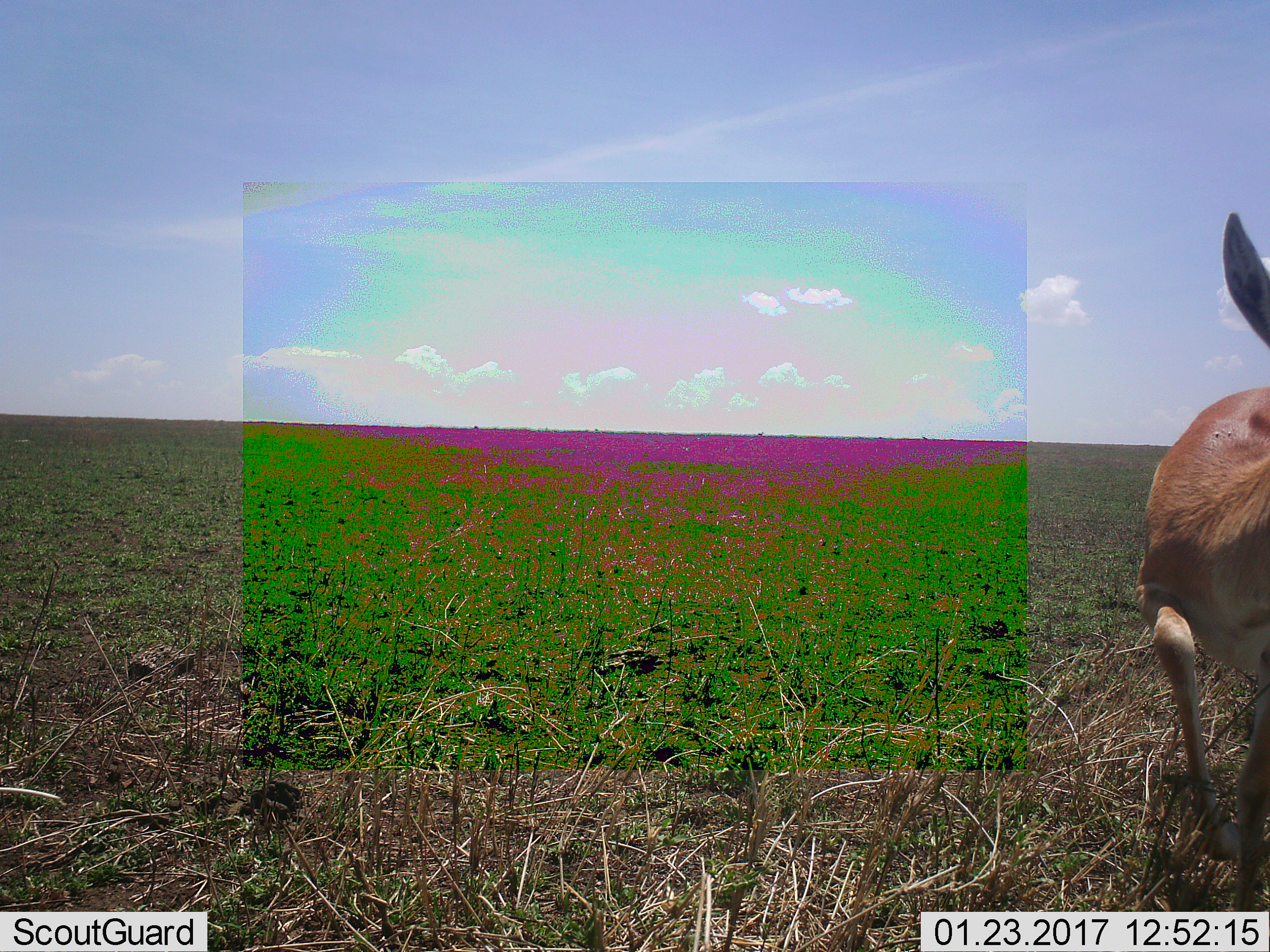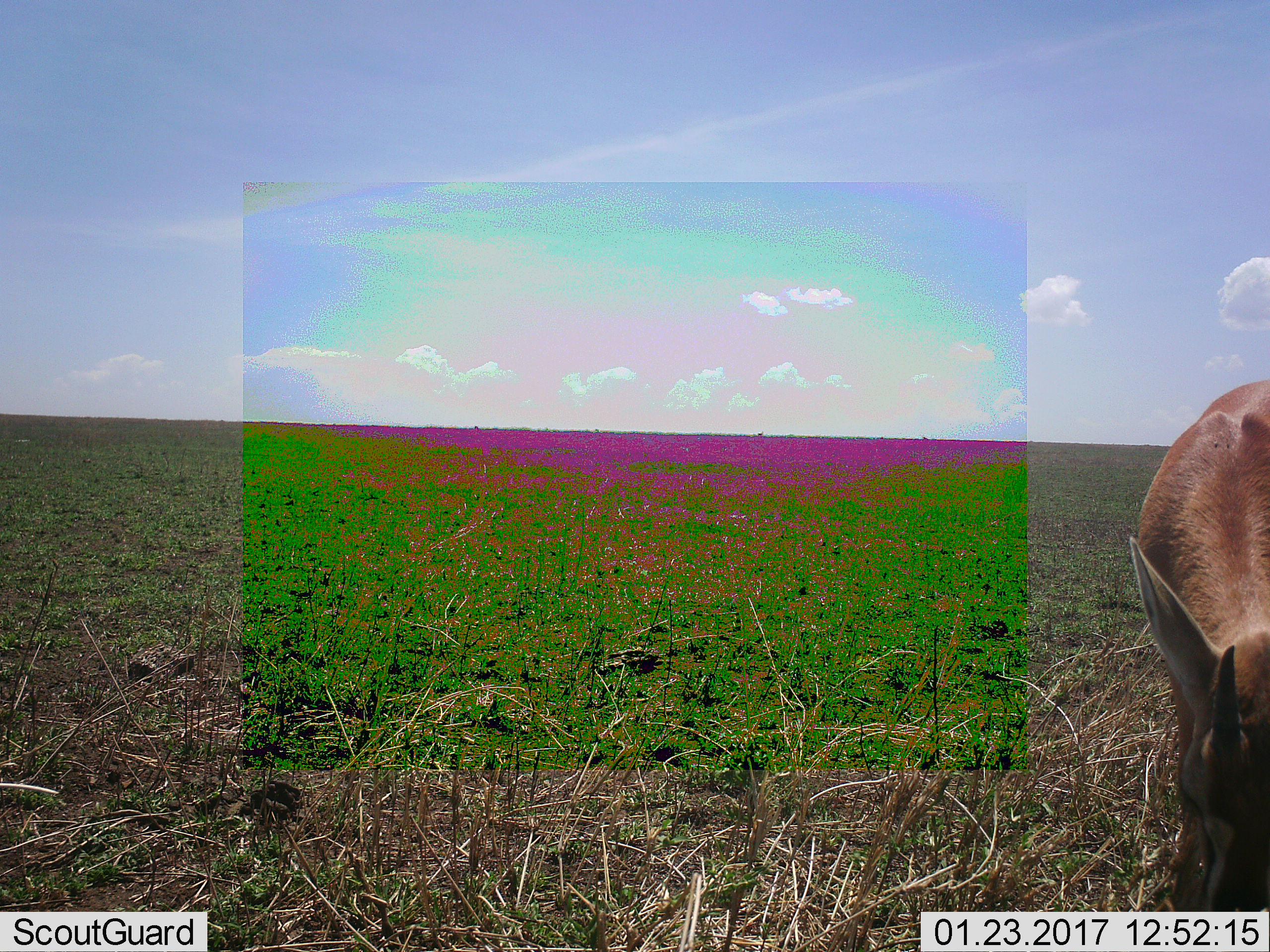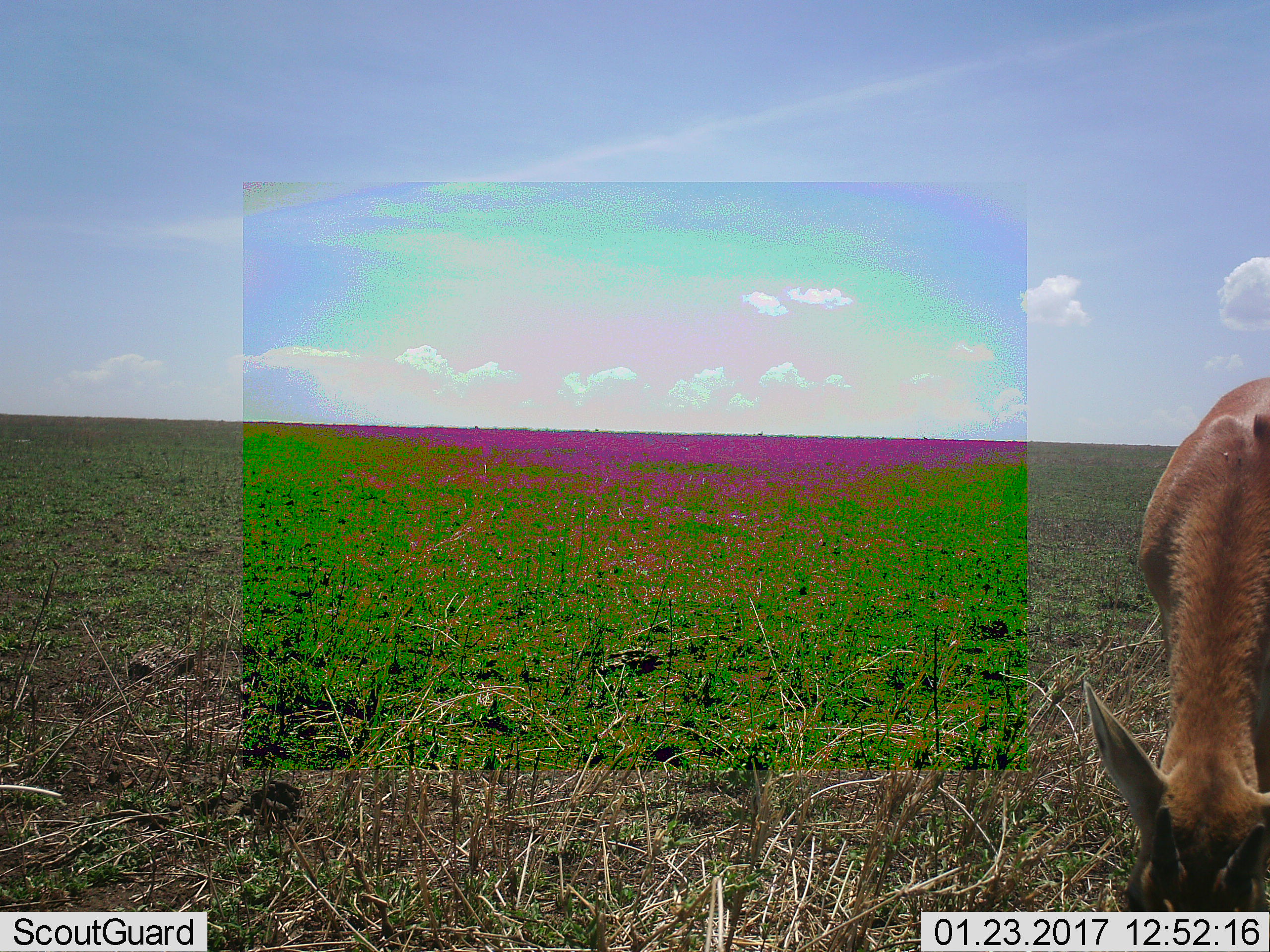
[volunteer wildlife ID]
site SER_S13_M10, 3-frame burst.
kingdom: Animalia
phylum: Chordata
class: Mammalia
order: Artiodactyla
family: Bovidae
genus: Eudorcas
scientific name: Eudorcas thomsonii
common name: thomson's gazelle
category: gazellethomsons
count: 1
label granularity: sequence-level